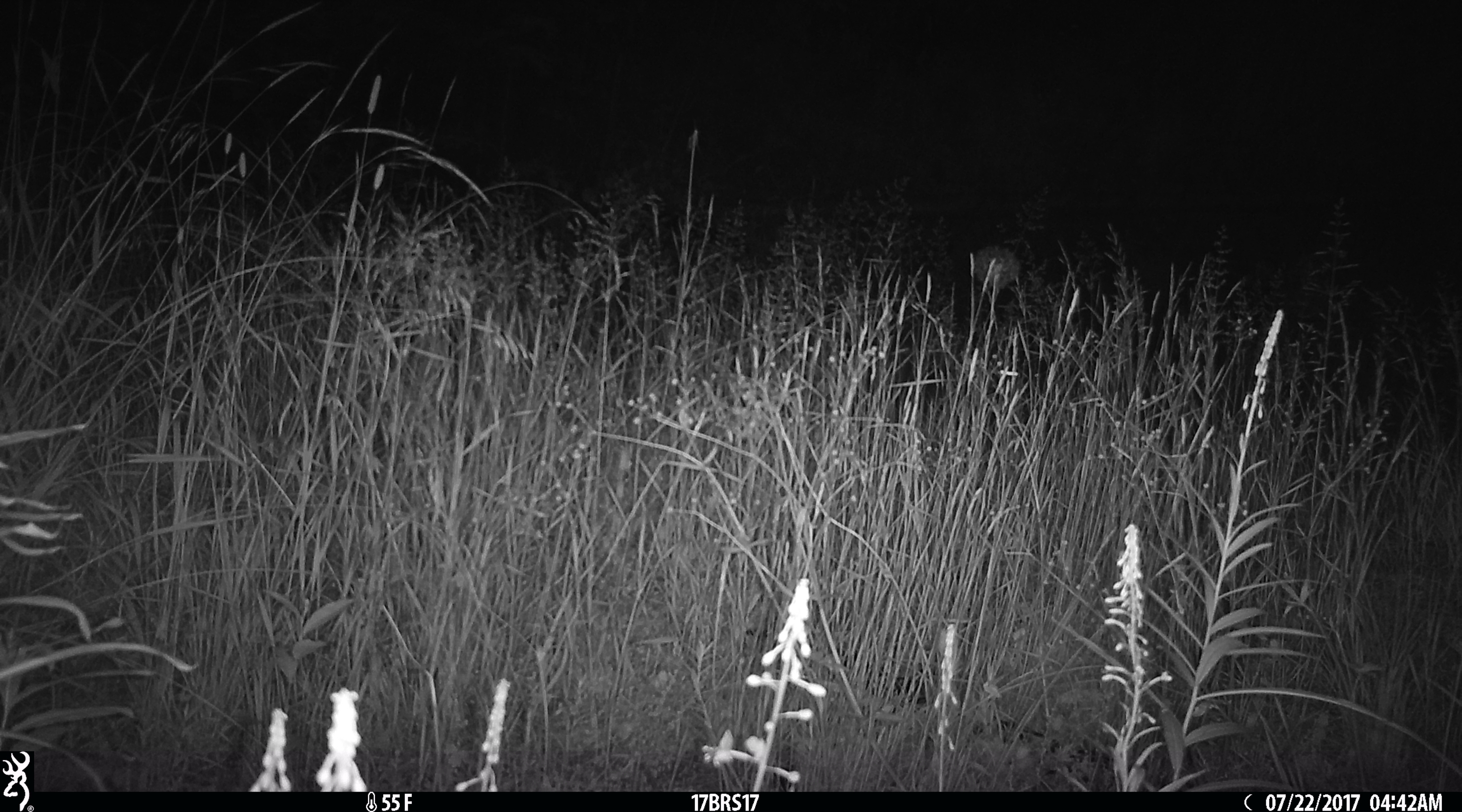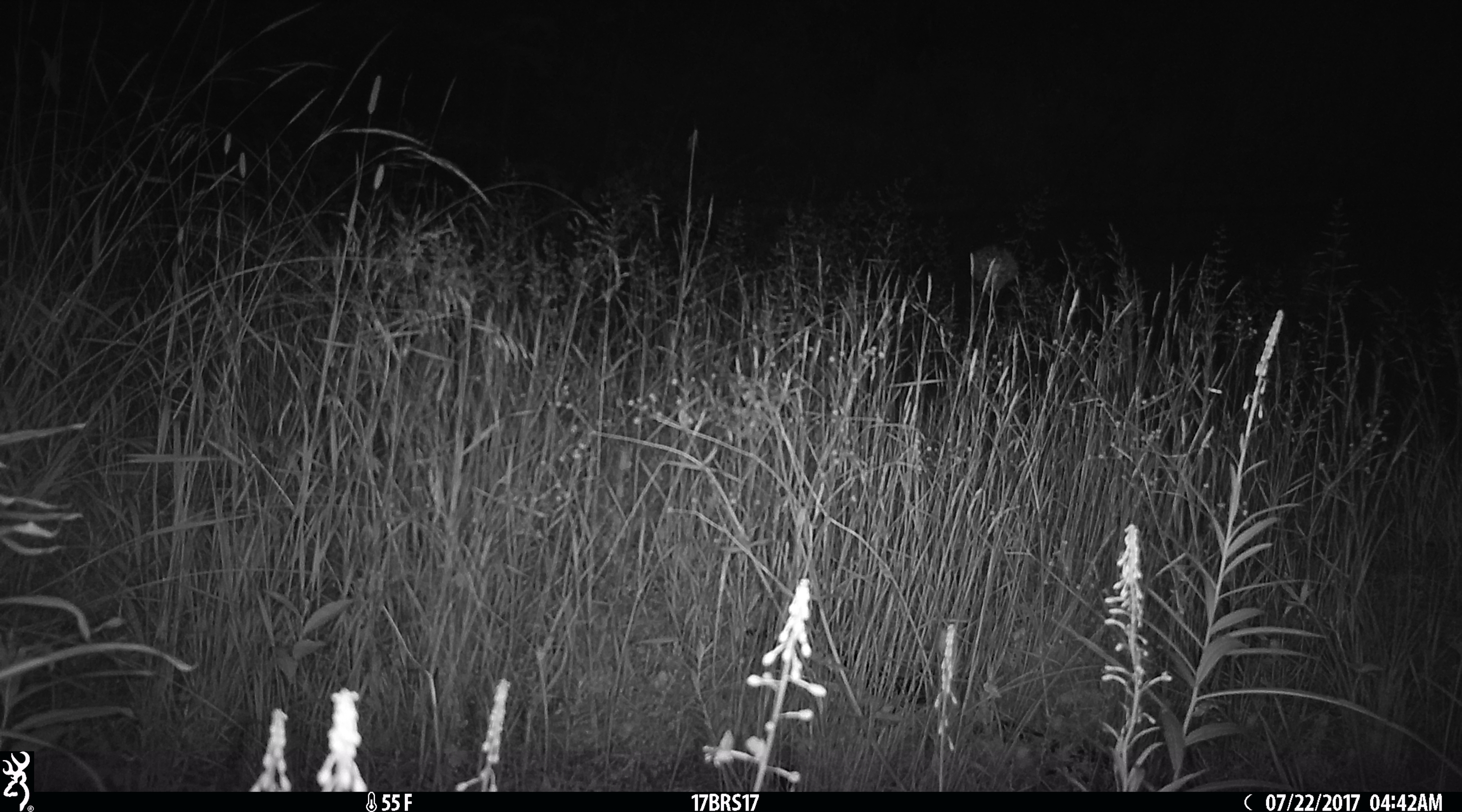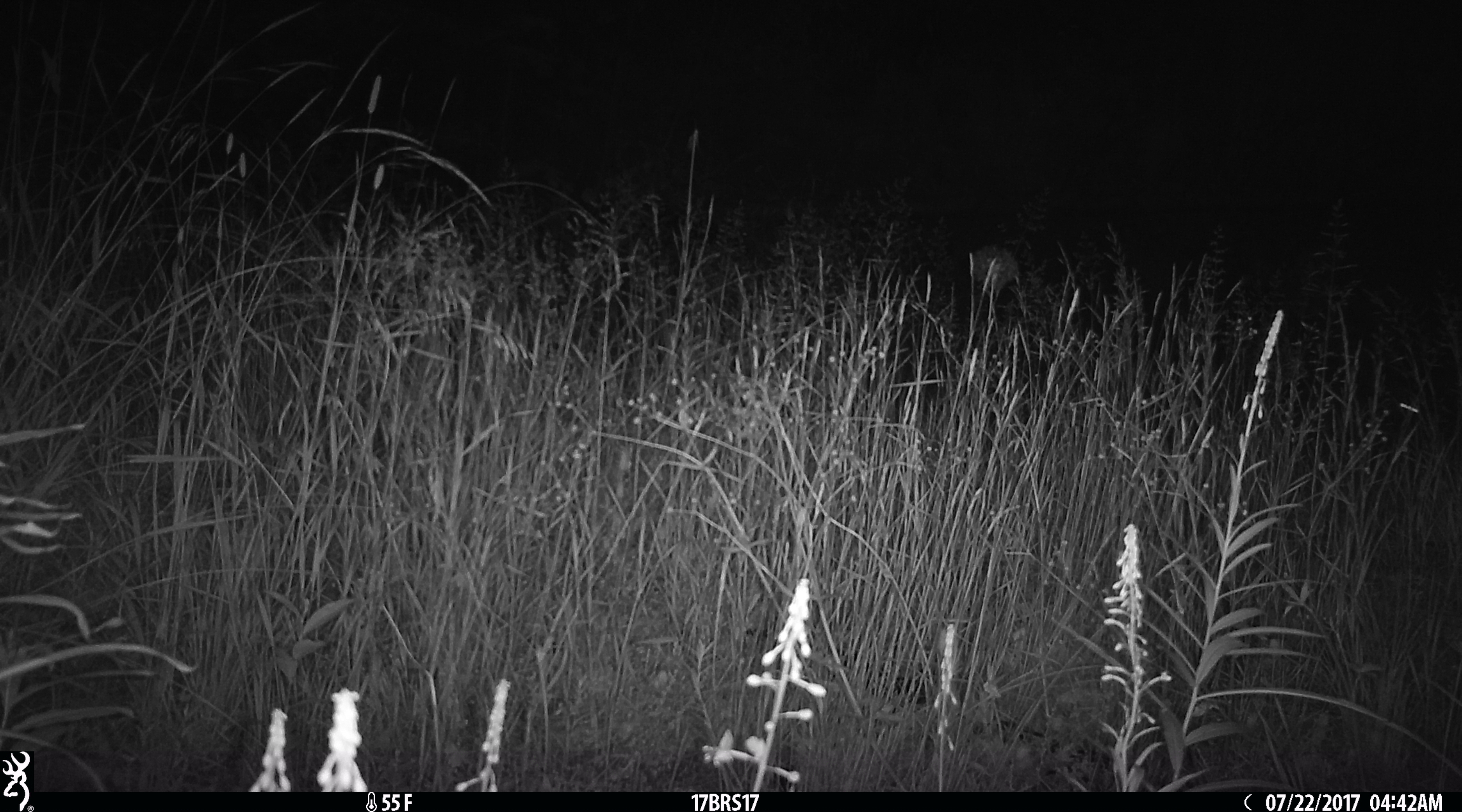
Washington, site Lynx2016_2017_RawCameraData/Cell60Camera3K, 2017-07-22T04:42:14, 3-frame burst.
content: unidentified animal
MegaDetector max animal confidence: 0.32